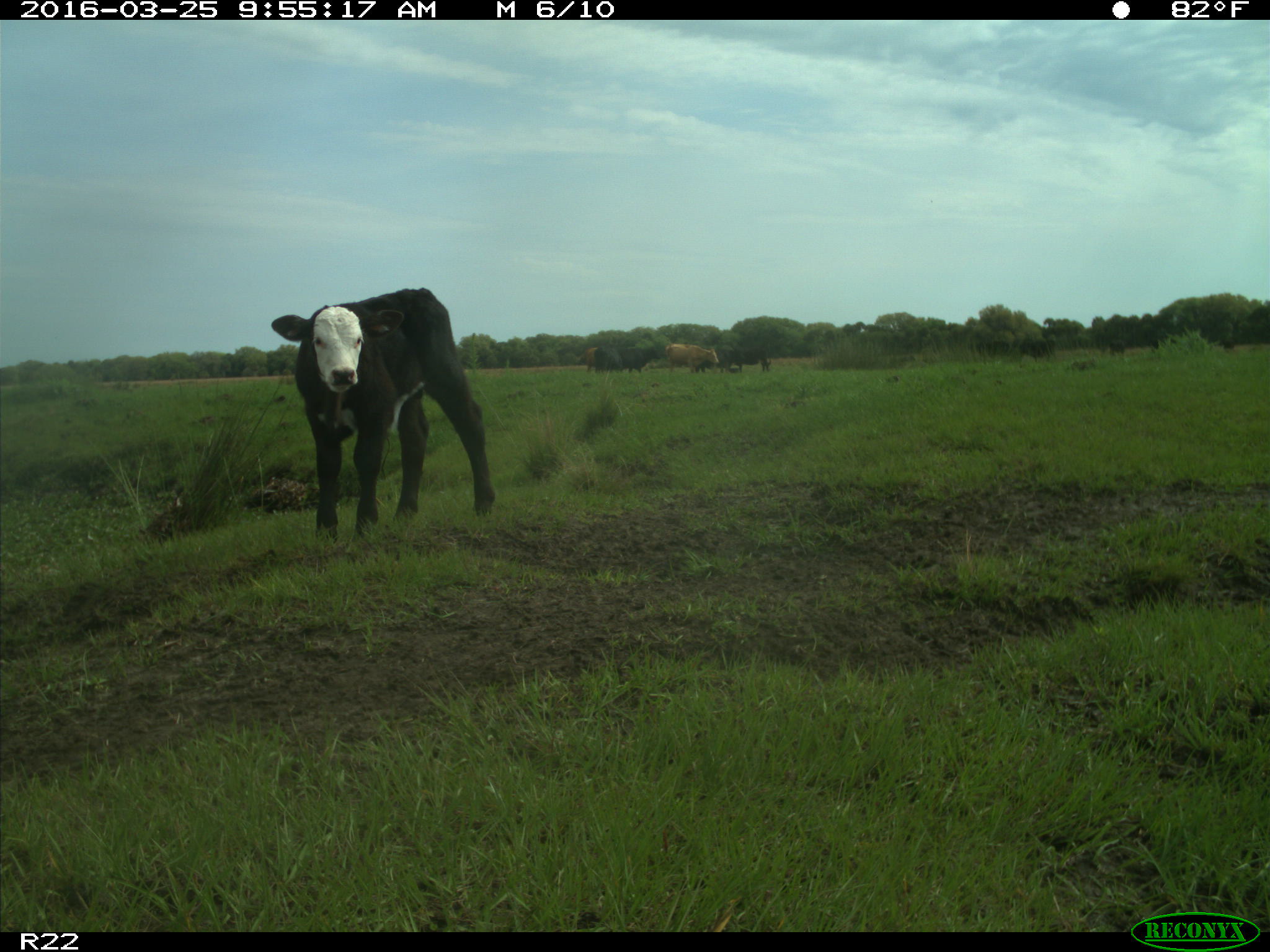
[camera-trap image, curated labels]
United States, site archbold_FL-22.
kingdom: Animalia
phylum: Chordata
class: Mammalia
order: Artiodactyla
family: Bovidae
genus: Bos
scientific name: Bos taurus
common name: domestic cow